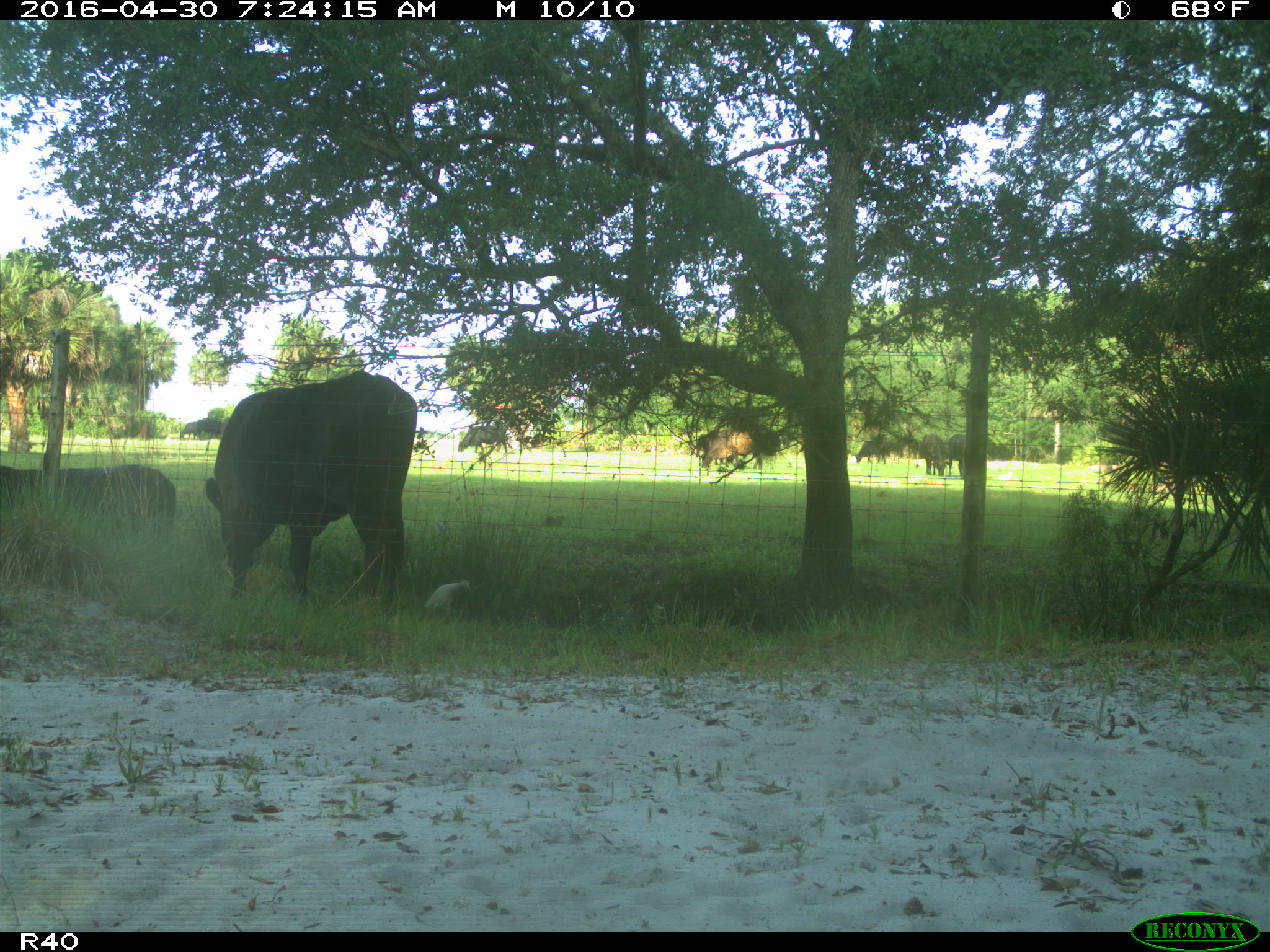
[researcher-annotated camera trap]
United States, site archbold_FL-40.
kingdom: Animalia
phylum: Chordata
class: Mammalia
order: Artiodactyla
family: Bovidae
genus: Bos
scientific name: Bos taurus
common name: domestic cow